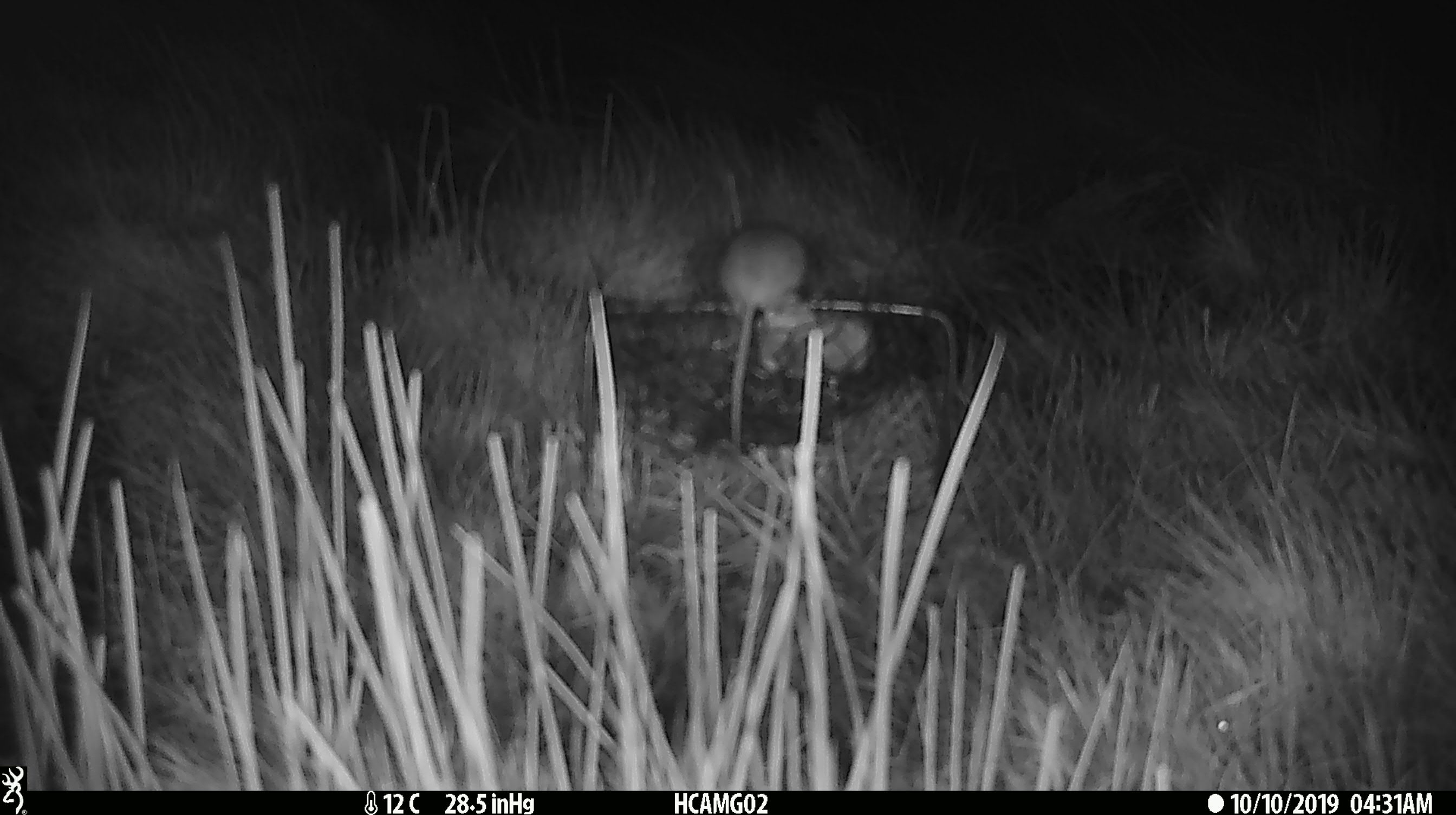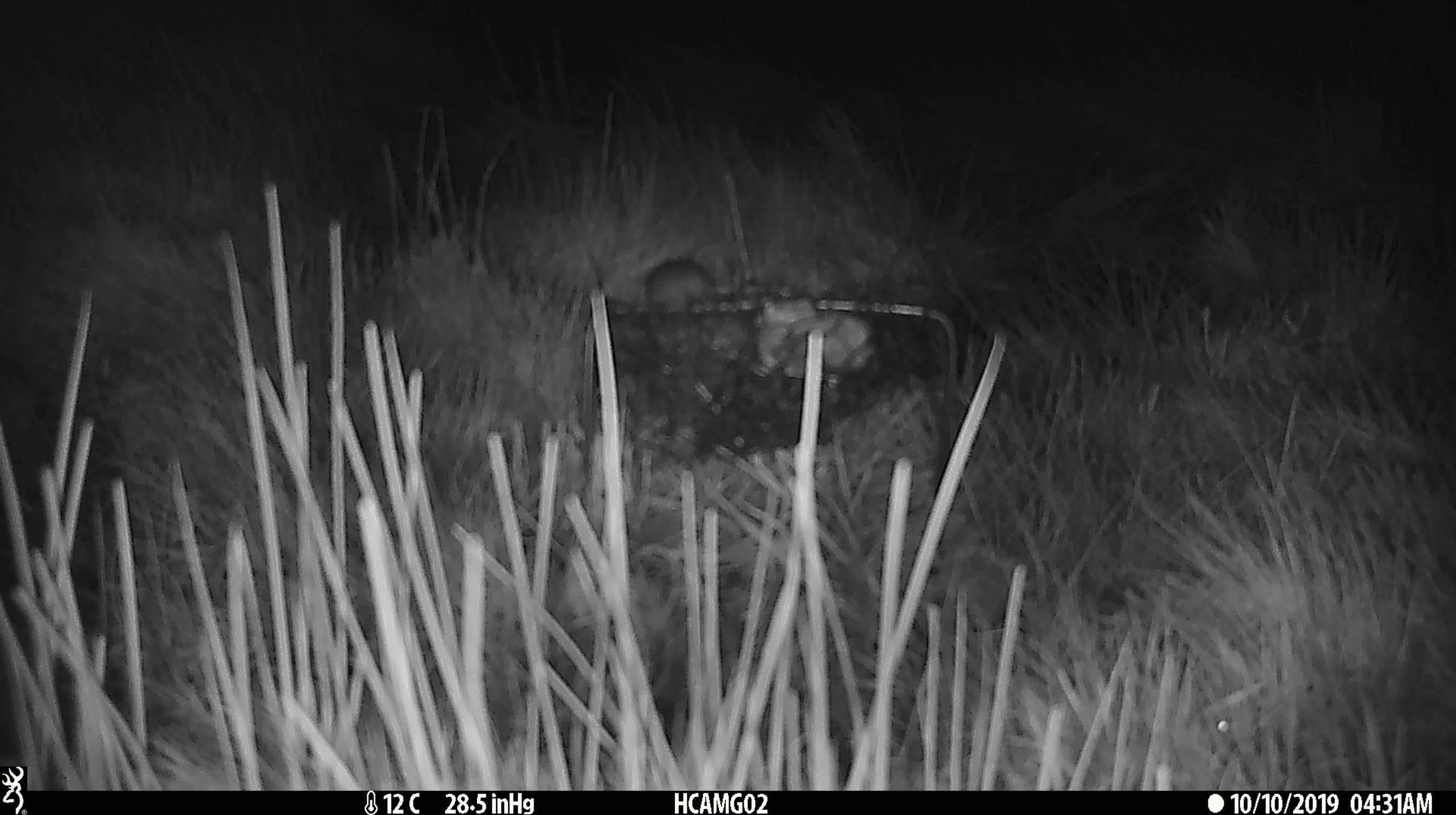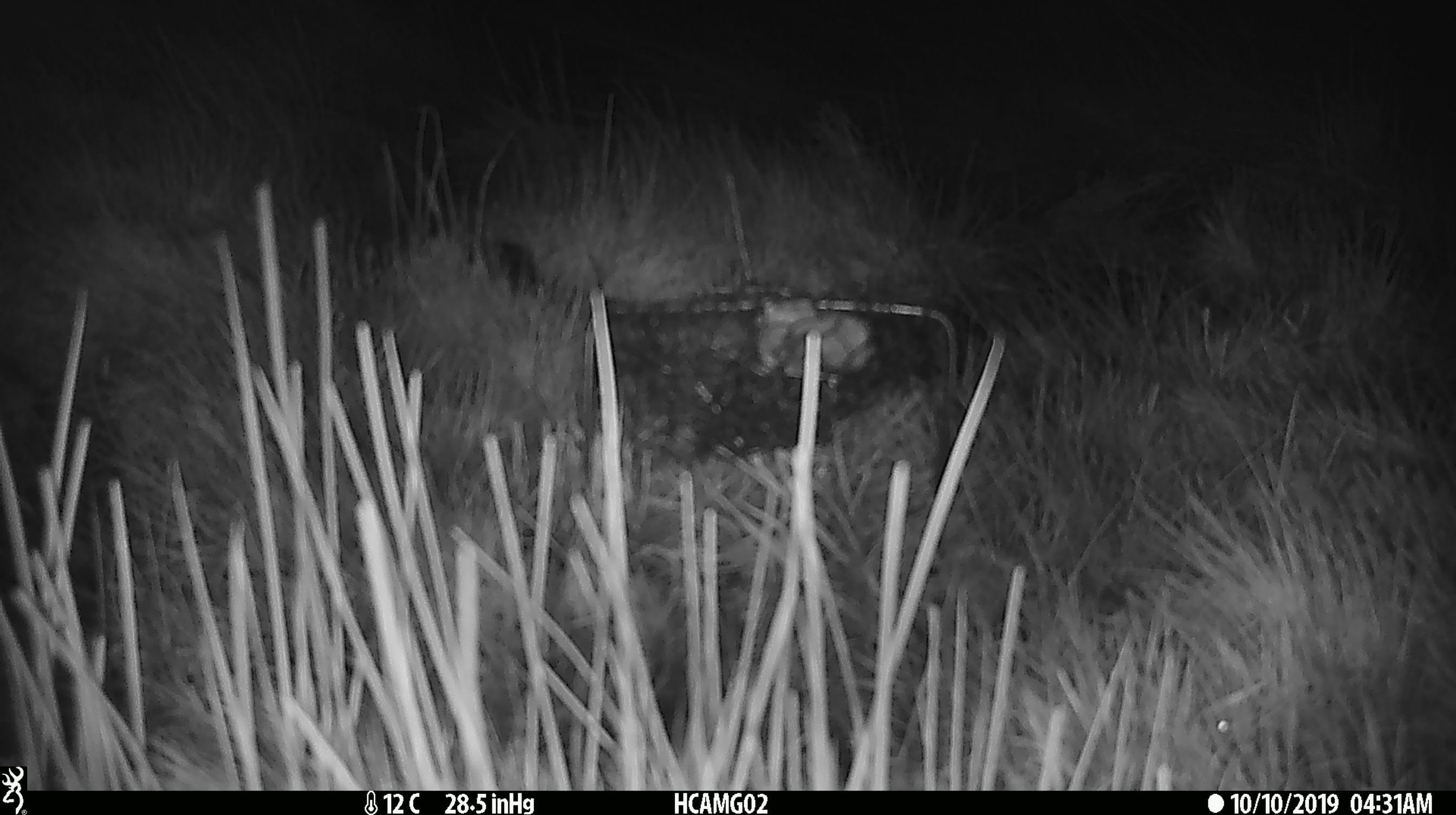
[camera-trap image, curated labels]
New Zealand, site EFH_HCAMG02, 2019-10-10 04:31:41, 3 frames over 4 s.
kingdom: Animalia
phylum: Chordata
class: Mammalia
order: Rodentia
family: Muridae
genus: Mus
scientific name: Mus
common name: mouse